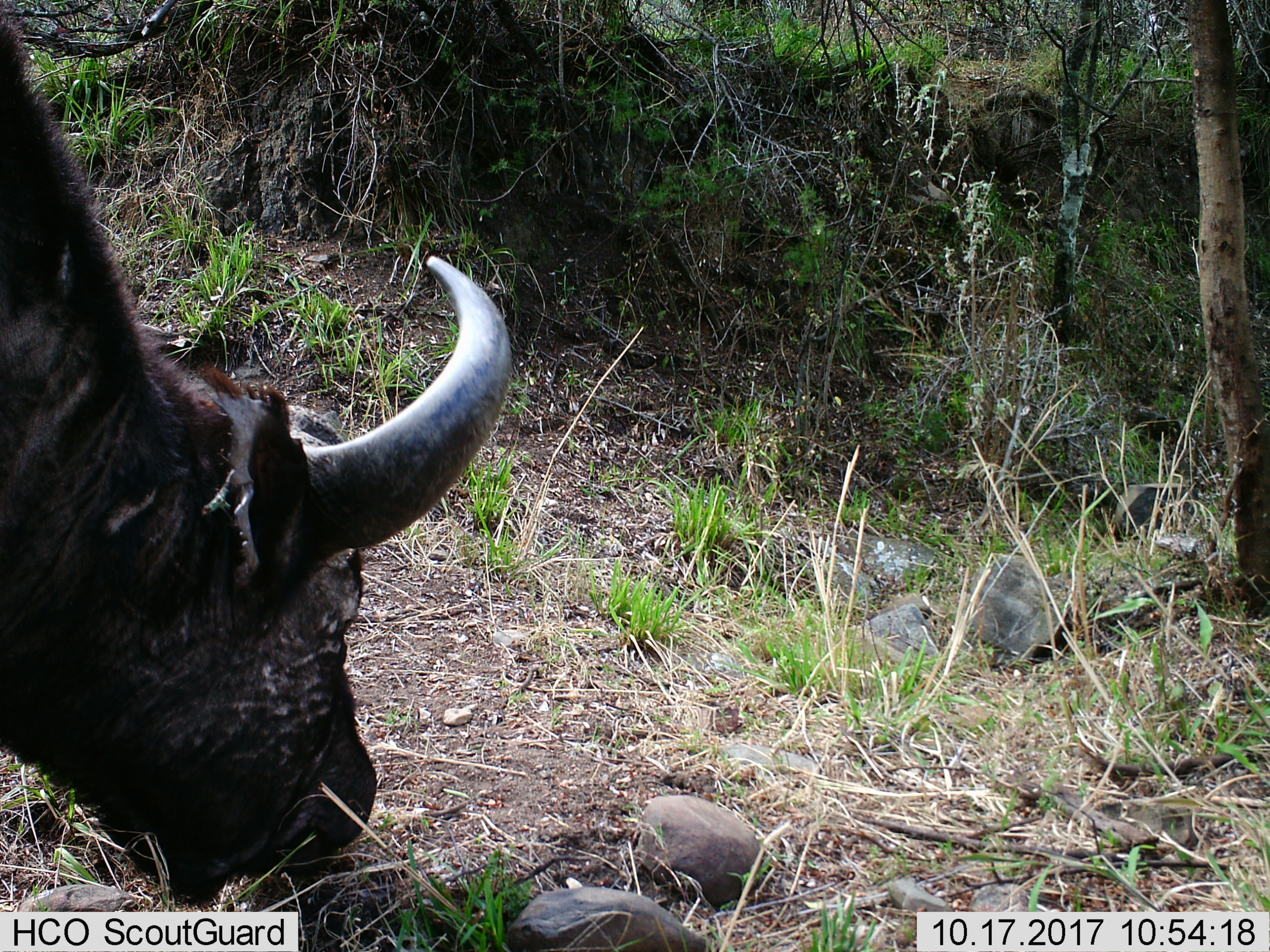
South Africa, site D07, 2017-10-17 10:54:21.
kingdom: Animalia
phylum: Chordata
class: Mammalia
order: Artiodactyla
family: Bovidae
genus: Syncerus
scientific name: Syncerus caffer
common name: cape buffalo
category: buffalo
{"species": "buffalo (cape buffalo) (Syncerus caffer)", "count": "1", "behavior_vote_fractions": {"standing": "22%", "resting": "0%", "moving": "0%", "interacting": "0%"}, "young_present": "0%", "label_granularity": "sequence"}